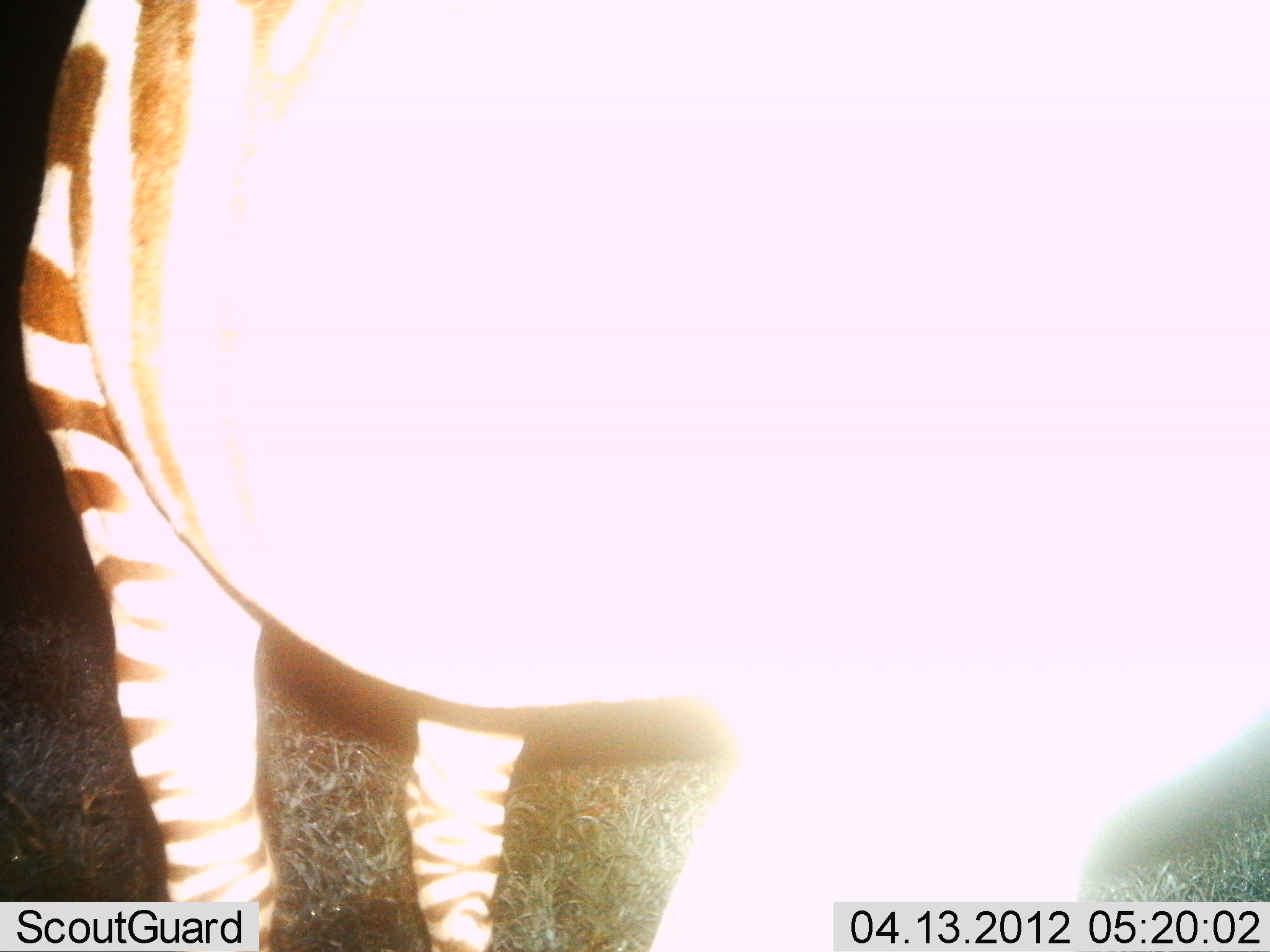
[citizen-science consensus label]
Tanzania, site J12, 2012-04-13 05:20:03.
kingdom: Animalia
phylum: Chordata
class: Mammalia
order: Perissodactyla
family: Equidae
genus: Equus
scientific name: Equus quagga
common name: plains zebra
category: zebra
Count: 1.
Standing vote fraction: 96%.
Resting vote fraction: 4%.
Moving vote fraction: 0%.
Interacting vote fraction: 4%.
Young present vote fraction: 0%.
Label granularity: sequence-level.